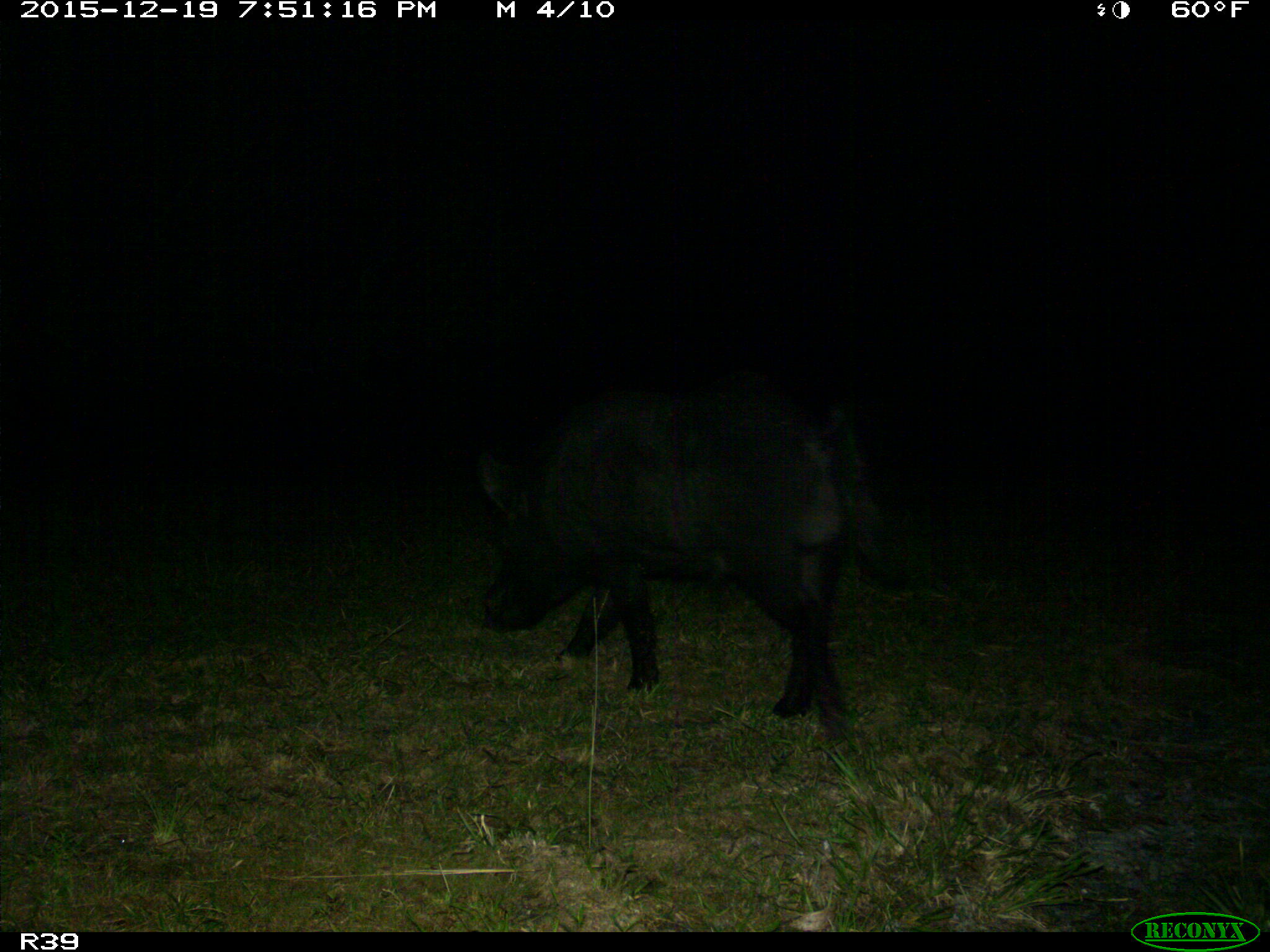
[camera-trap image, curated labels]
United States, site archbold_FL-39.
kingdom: Animalia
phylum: Chordata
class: Mammalia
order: Artiodactyla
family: Suidae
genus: Sus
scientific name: Sus scrofa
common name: wild boar